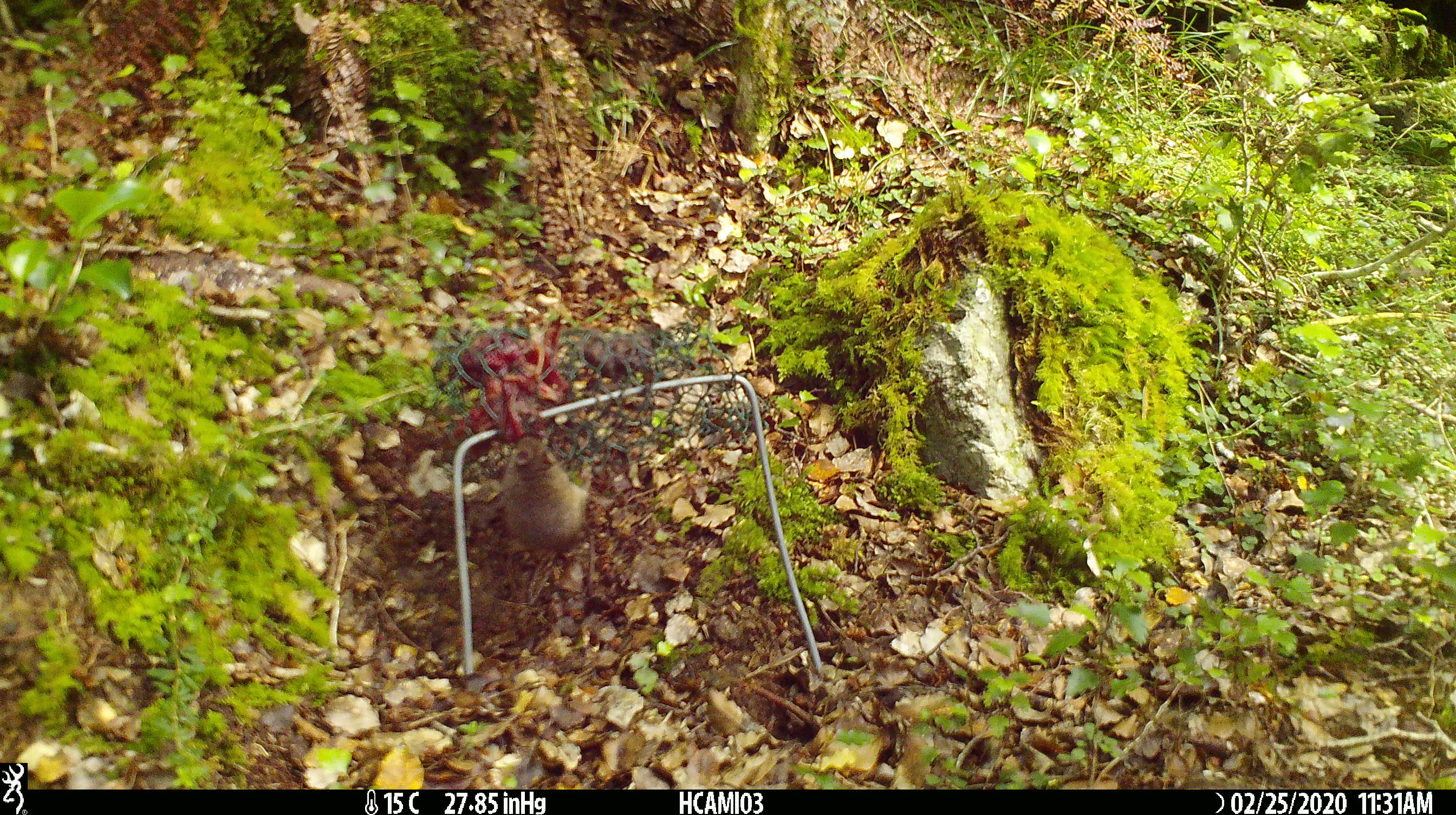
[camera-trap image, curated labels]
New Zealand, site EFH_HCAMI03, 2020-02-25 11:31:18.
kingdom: Animalia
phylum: Chordata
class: Mammalia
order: Rodentia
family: Muridae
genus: Mus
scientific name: Mus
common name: mouse